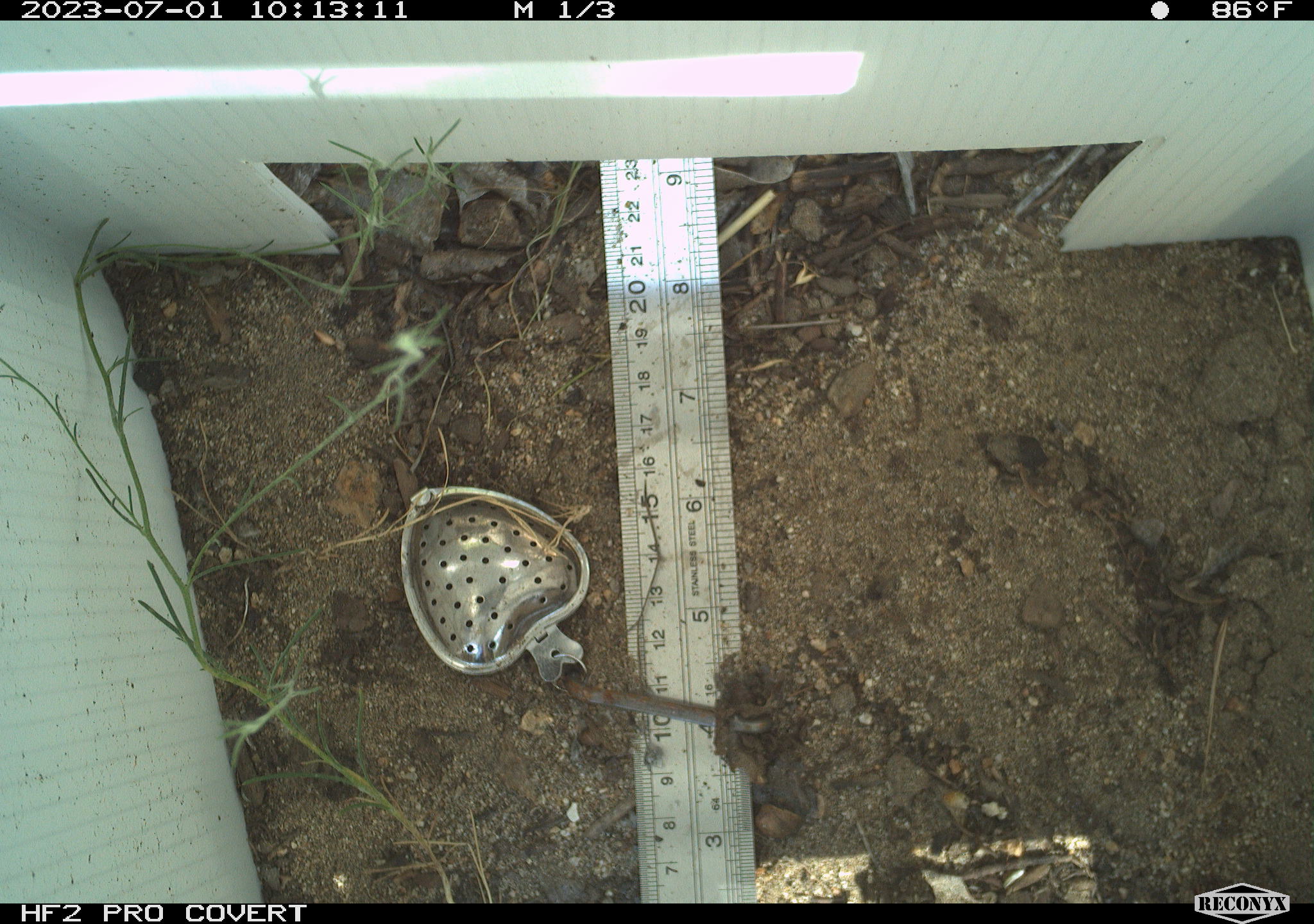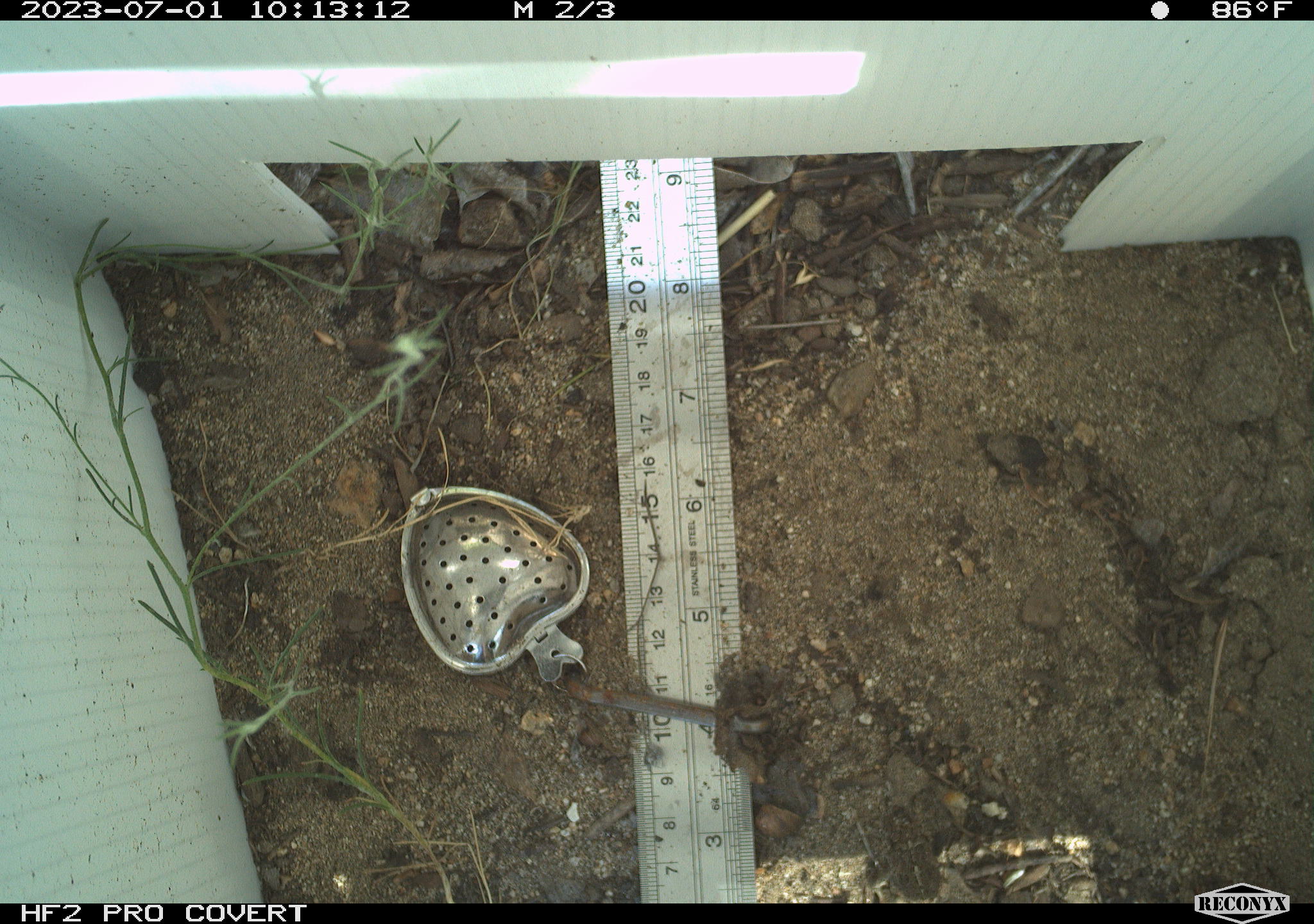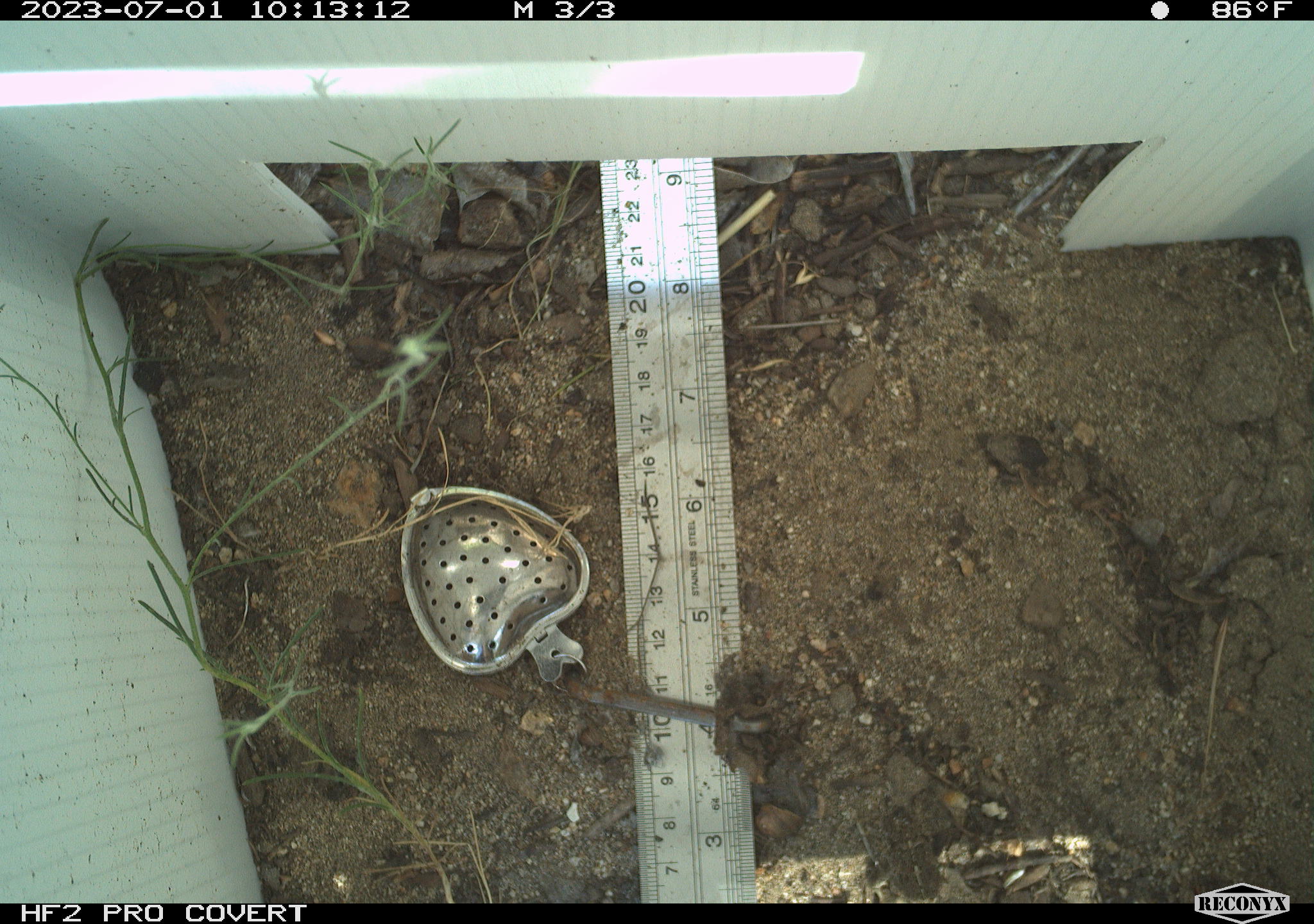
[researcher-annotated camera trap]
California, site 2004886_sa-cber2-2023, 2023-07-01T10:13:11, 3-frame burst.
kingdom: Animalia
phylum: Chordata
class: Amphibia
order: Anura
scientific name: Anura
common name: frogs